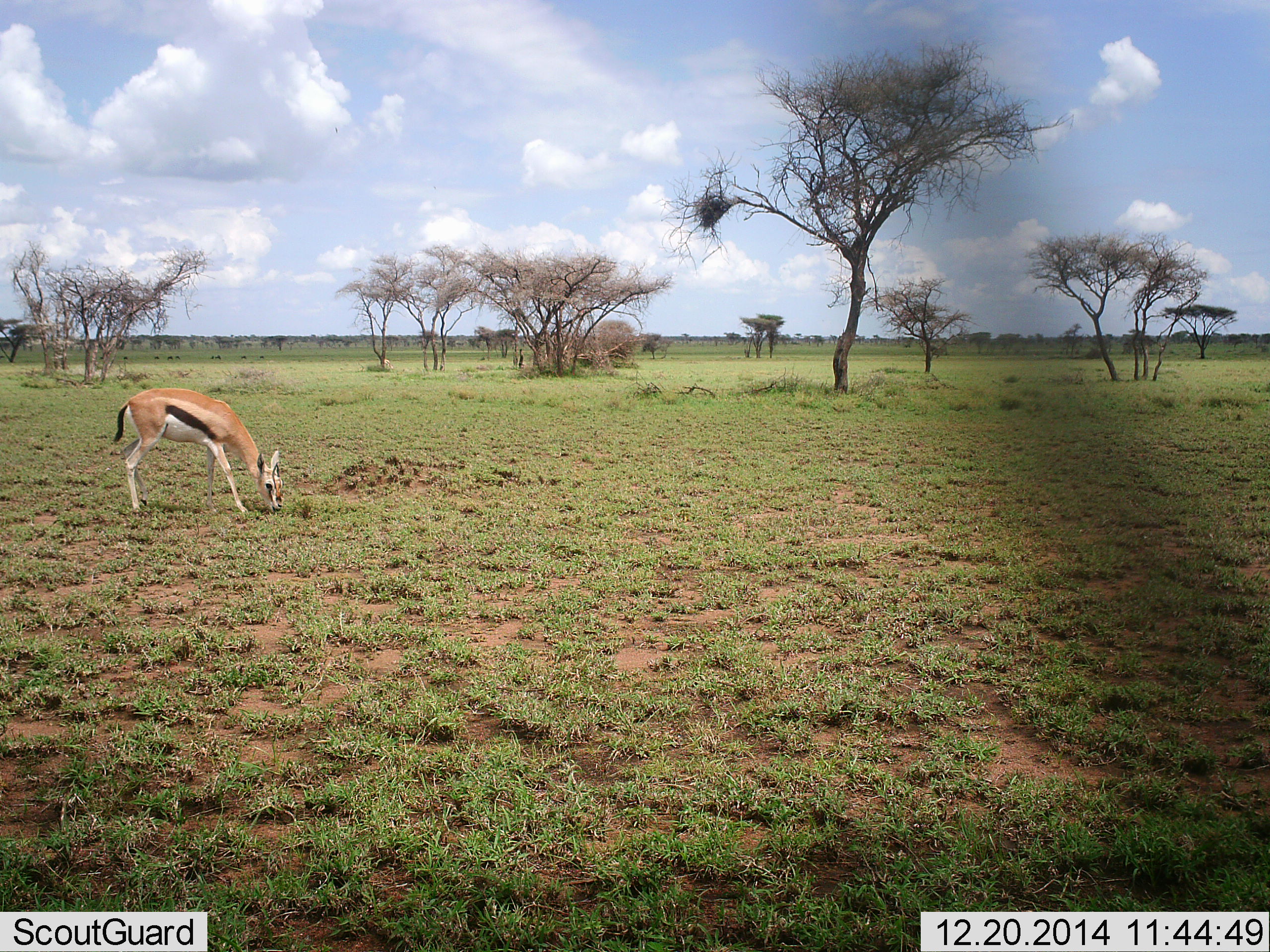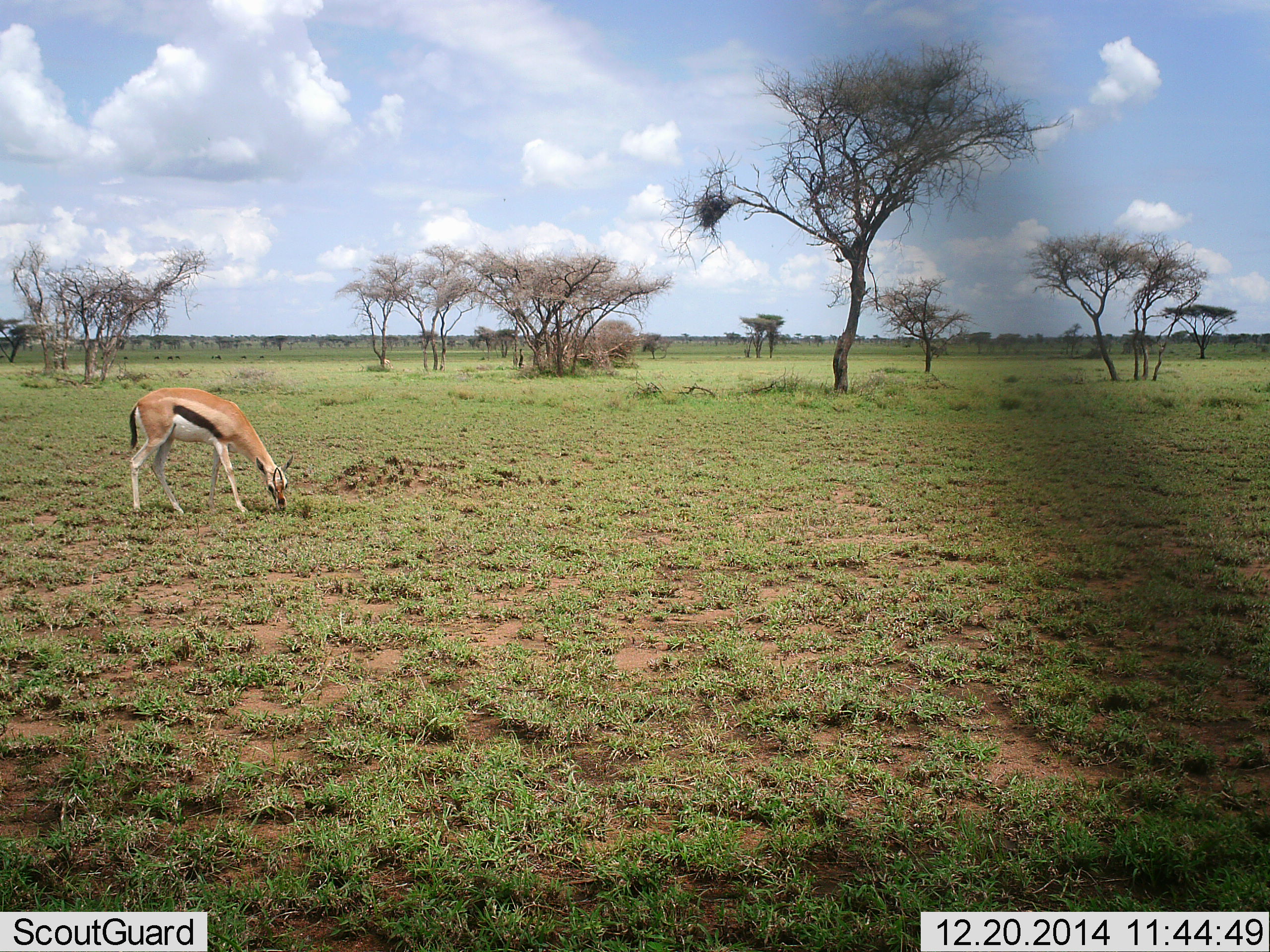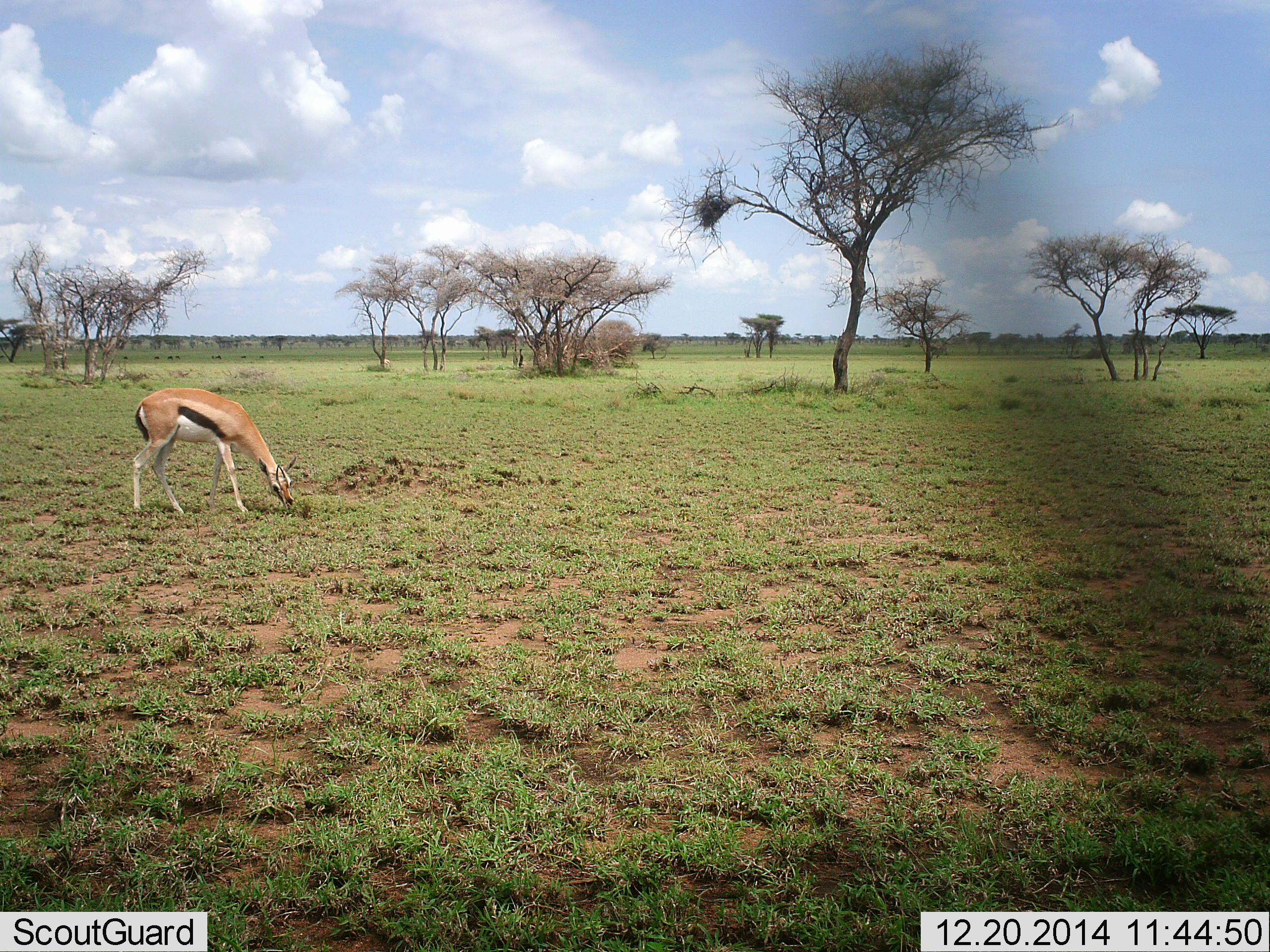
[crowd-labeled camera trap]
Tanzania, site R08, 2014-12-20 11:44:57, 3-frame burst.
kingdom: Animalia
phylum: Chordata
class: Mammalia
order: Artiodactyla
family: Bovidae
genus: Eudorcas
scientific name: Eudorcas thomsonii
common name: thomson's gazelle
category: gazellethomsons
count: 1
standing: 27%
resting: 0%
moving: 0%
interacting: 0%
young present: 0%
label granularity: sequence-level